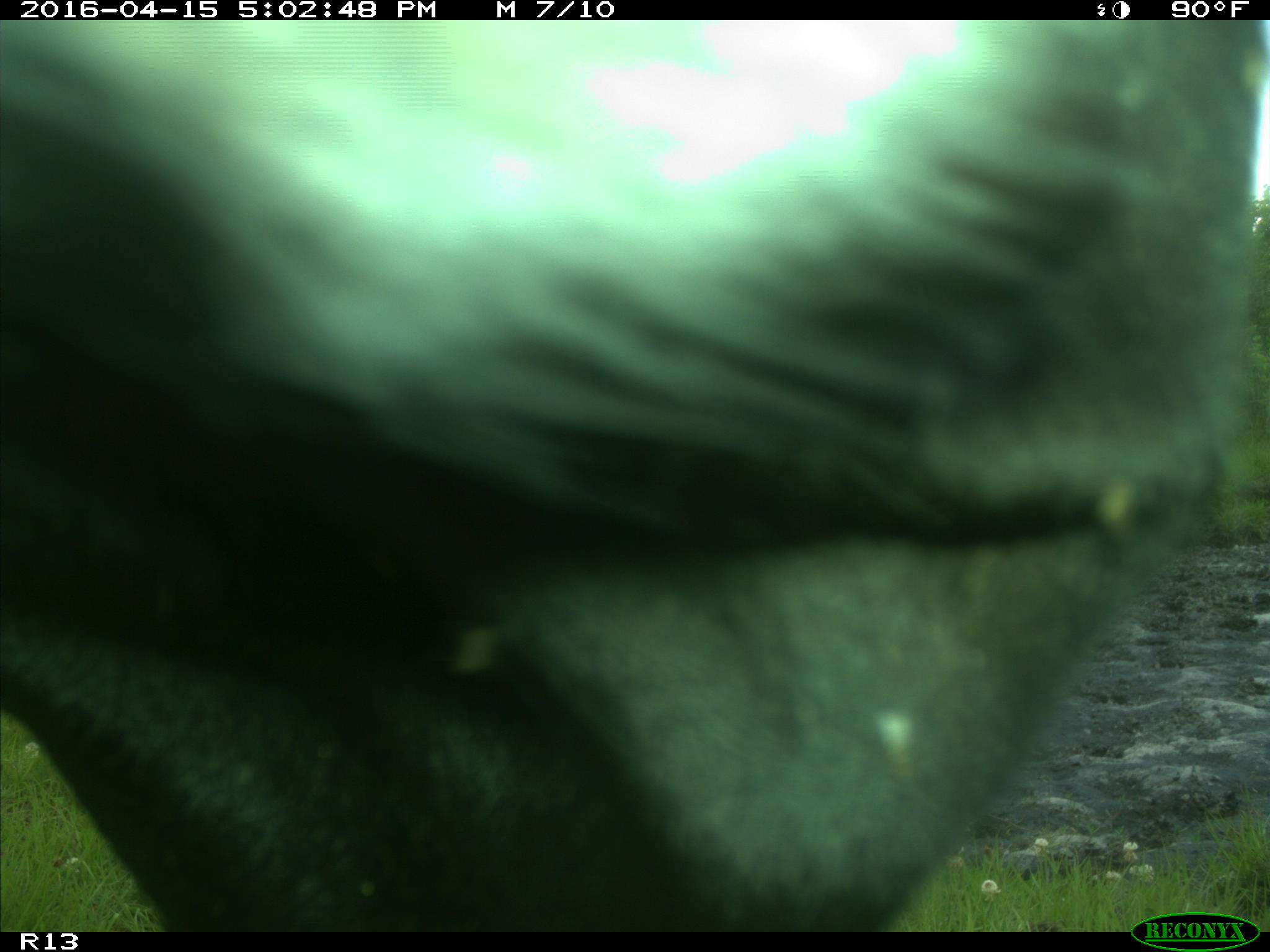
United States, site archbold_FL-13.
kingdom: Animalia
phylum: Chordata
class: Mammalia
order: Artiodactyla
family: Bovidae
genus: Bos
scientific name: Bos taurus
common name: domestic cow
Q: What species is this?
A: Bos taurus (domestic cow).